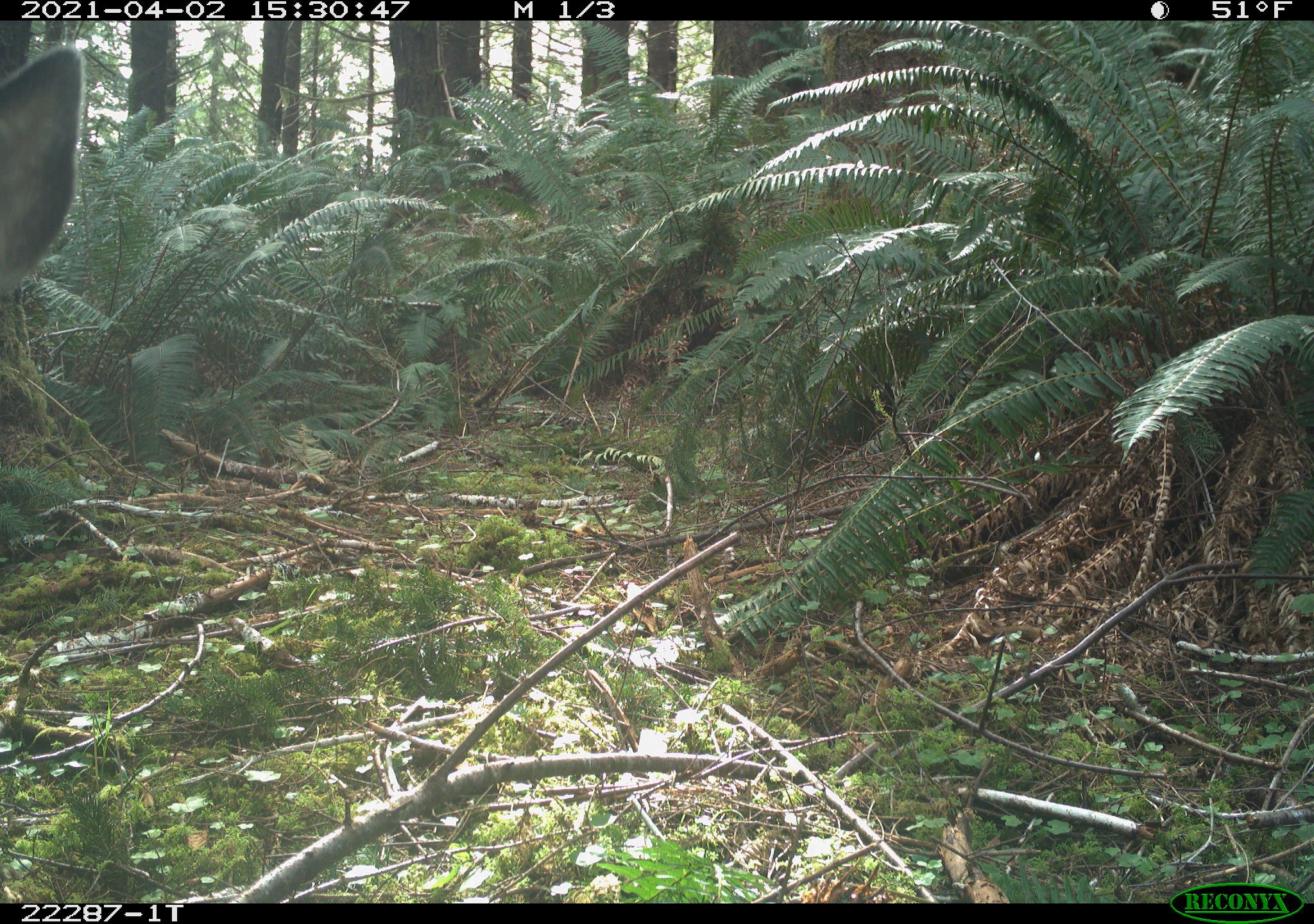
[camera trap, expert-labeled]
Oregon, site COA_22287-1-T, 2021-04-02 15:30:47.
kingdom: Animalia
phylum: Chordata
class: Mammalia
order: Artiodactyla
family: Cervidae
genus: Odocoileus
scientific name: Odocoileus hemionus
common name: black-tailed deer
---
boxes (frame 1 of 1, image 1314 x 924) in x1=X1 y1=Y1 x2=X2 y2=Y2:
black-tailed deer: x1=1 y1=41 x2=96 y2=302